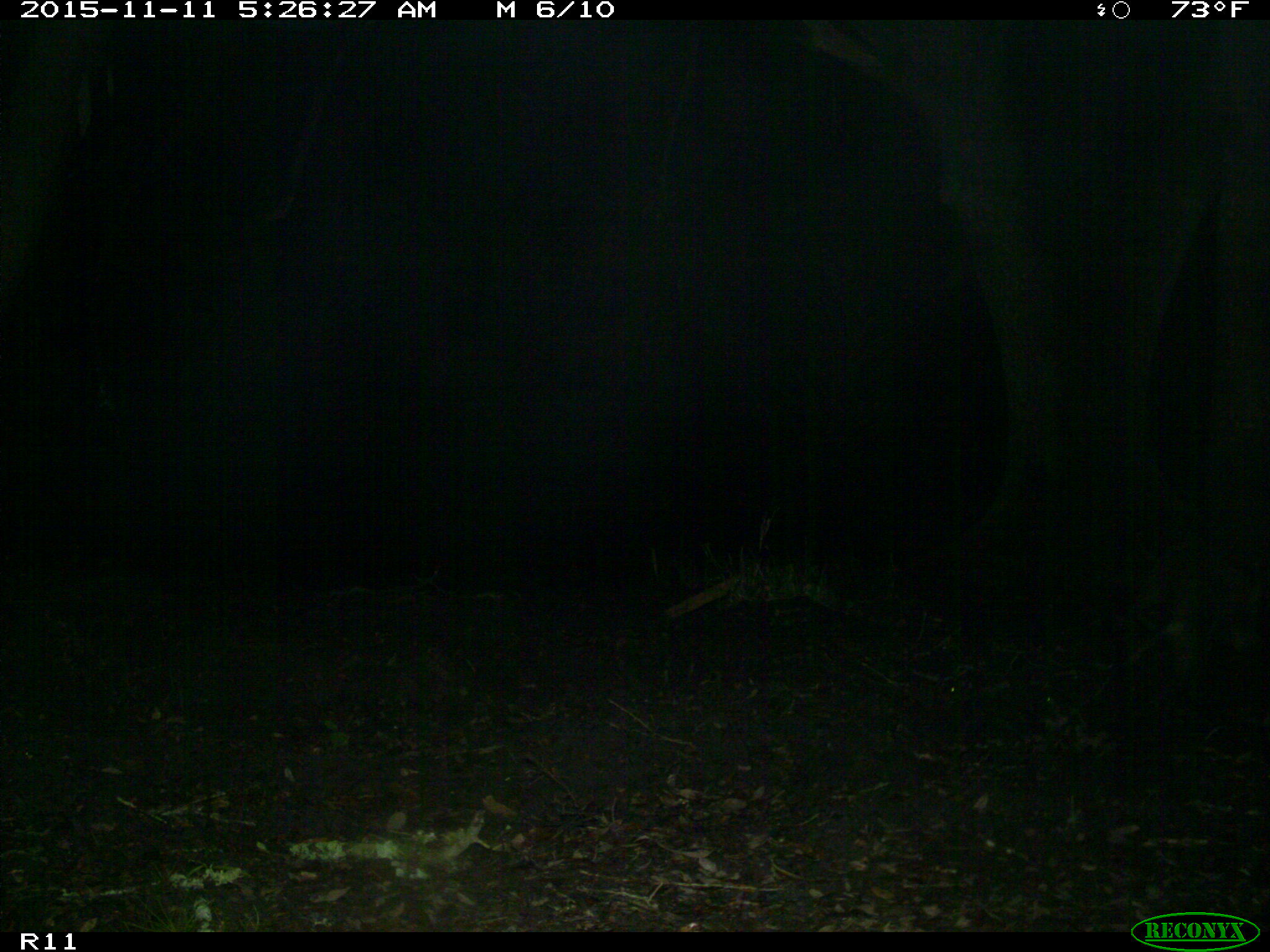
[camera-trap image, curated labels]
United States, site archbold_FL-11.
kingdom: Animalia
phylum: Chordata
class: Mammalia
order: Carnivora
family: Procyonidae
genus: Procyon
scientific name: Procyon lotor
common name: common raccoon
Procyon lotor (common raccoon).